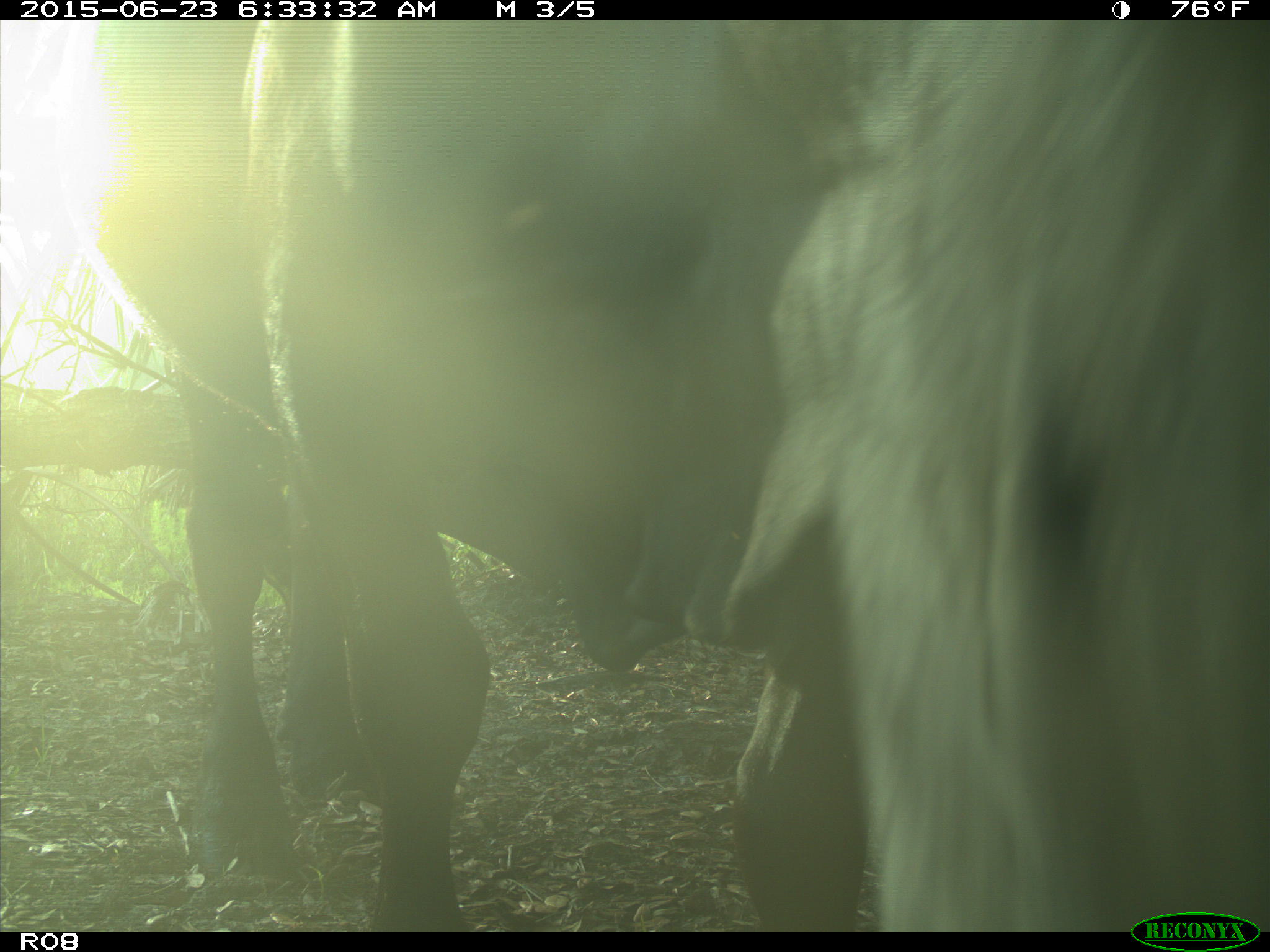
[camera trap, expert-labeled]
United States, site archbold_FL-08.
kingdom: Animalia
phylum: Chordata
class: Mammalia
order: Artiodactyla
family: Bovidae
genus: Bos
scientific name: Bos taurus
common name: domestic cow